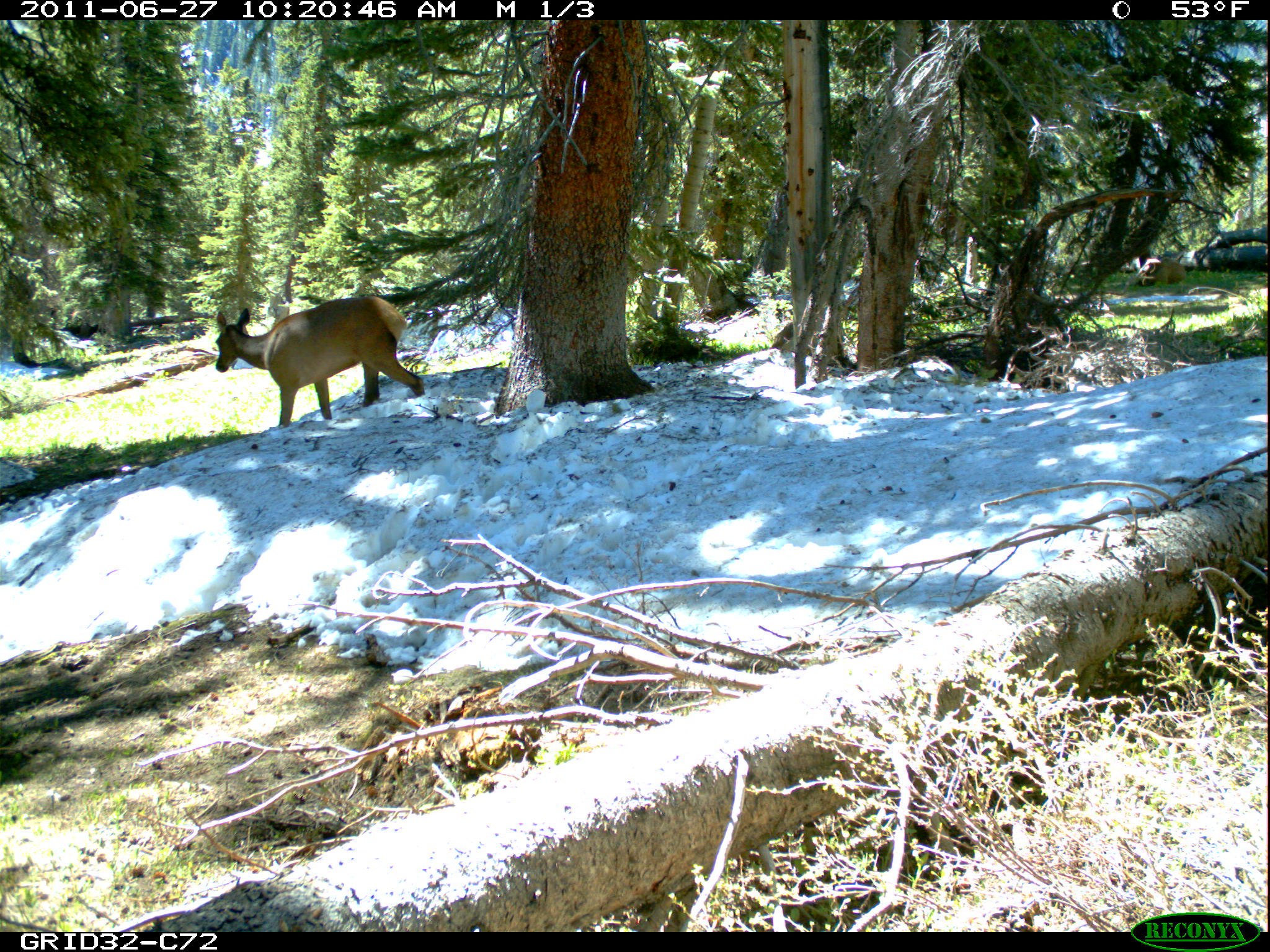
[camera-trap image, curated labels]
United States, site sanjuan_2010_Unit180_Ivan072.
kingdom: Animalia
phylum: Chordata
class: Mammalia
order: Artiodactyla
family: Cervidae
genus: Cervus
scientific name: Cervus elaphus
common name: red deer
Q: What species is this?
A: Cervus elaphus (red deer).